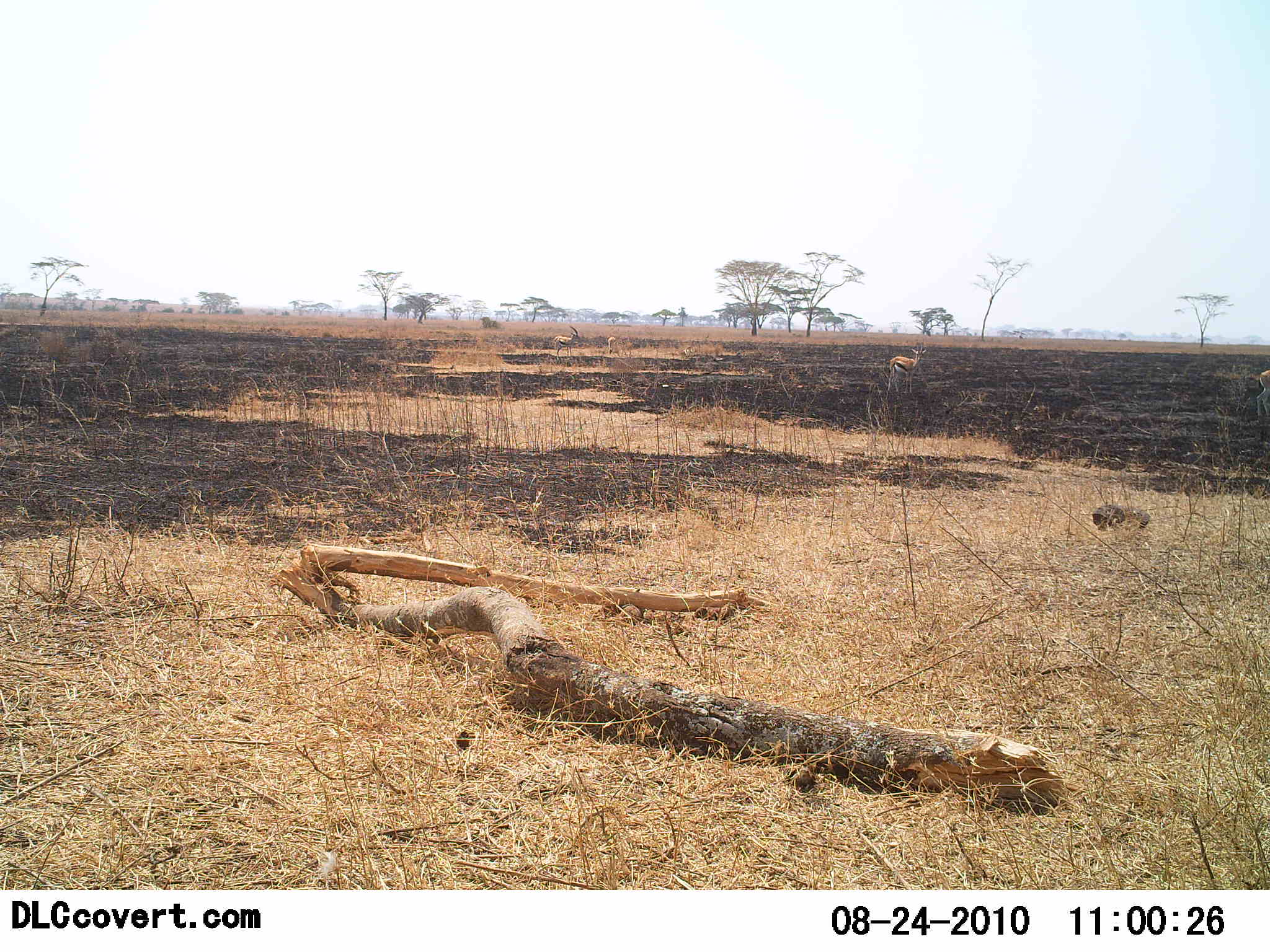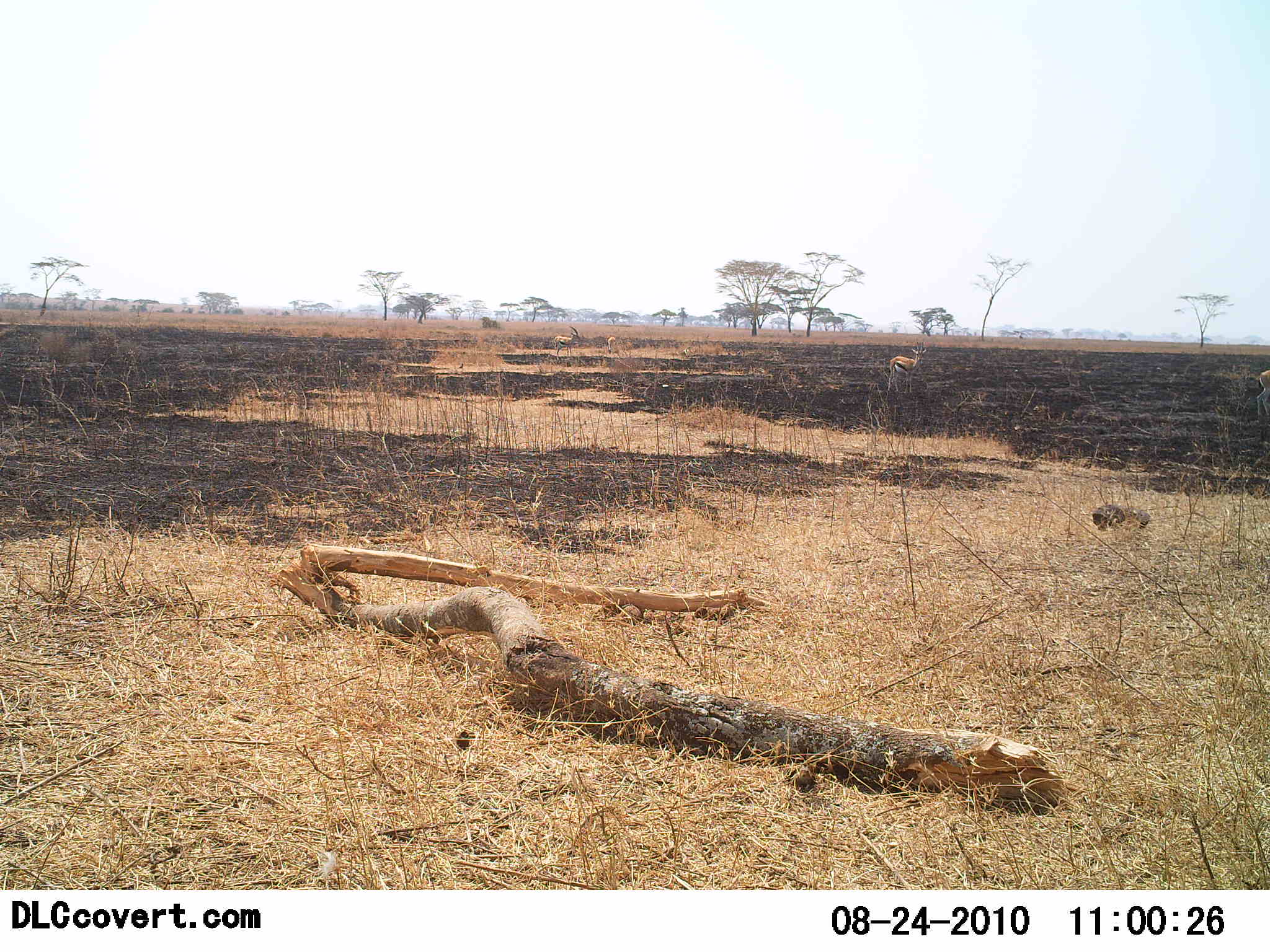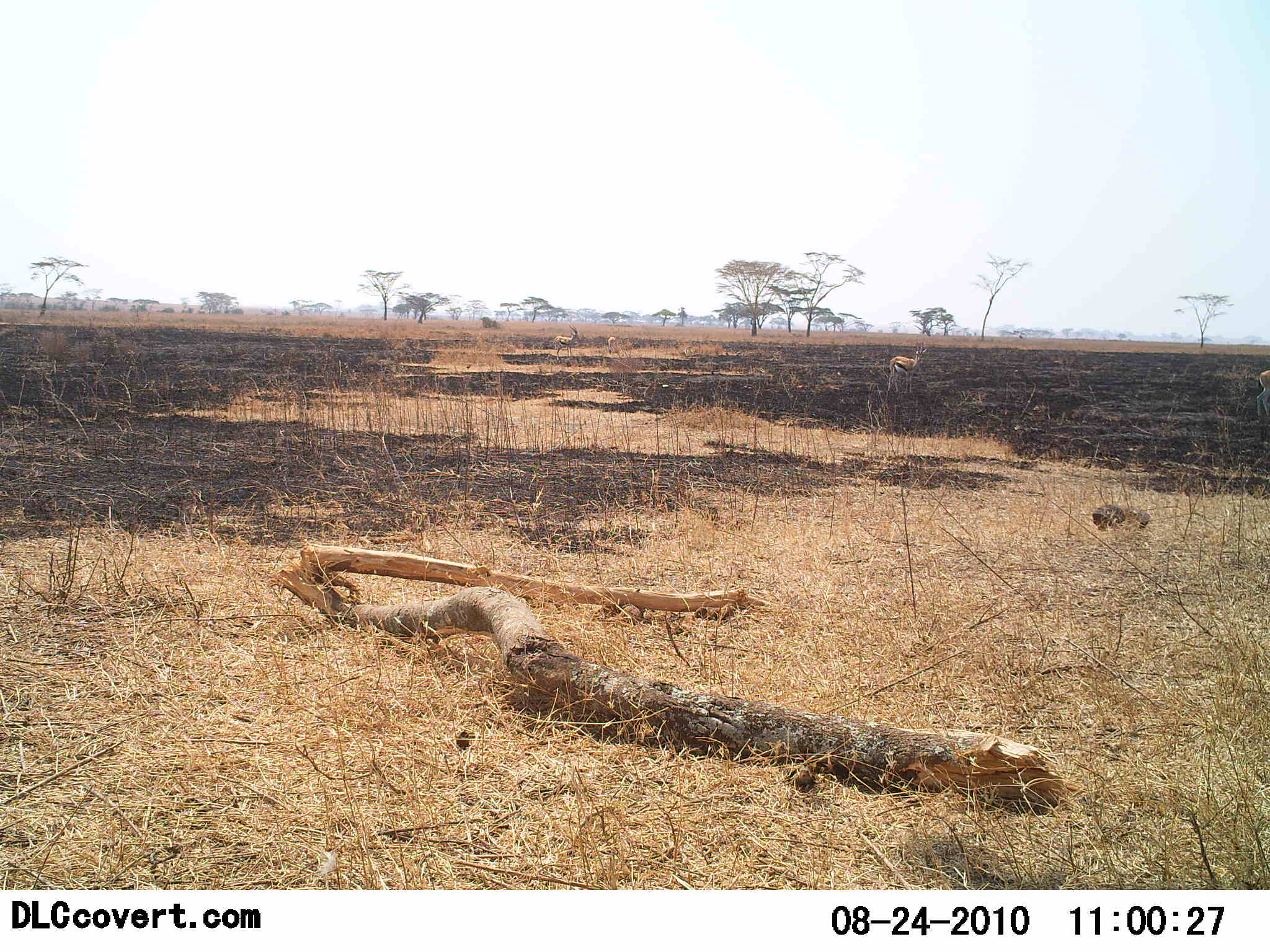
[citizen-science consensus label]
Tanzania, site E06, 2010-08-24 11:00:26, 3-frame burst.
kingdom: Animalia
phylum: Chordata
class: Mammalia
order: Artiodactyla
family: Bovidae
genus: Eudorcas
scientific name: Eudorcas thomsonii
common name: thomson's gazelle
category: gazellethomsons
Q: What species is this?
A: Gazellethomsons (thomson's gazelle) (Eudorcas thomsonii).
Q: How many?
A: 1.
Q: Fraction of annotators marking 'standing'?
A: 92%.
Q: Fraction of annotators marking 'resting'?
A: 0%.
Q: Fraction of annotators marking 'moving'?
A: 15%.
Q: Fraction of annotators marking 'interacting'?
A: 0%.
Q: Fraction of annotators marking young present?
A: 0%.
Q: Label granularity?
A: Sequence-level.